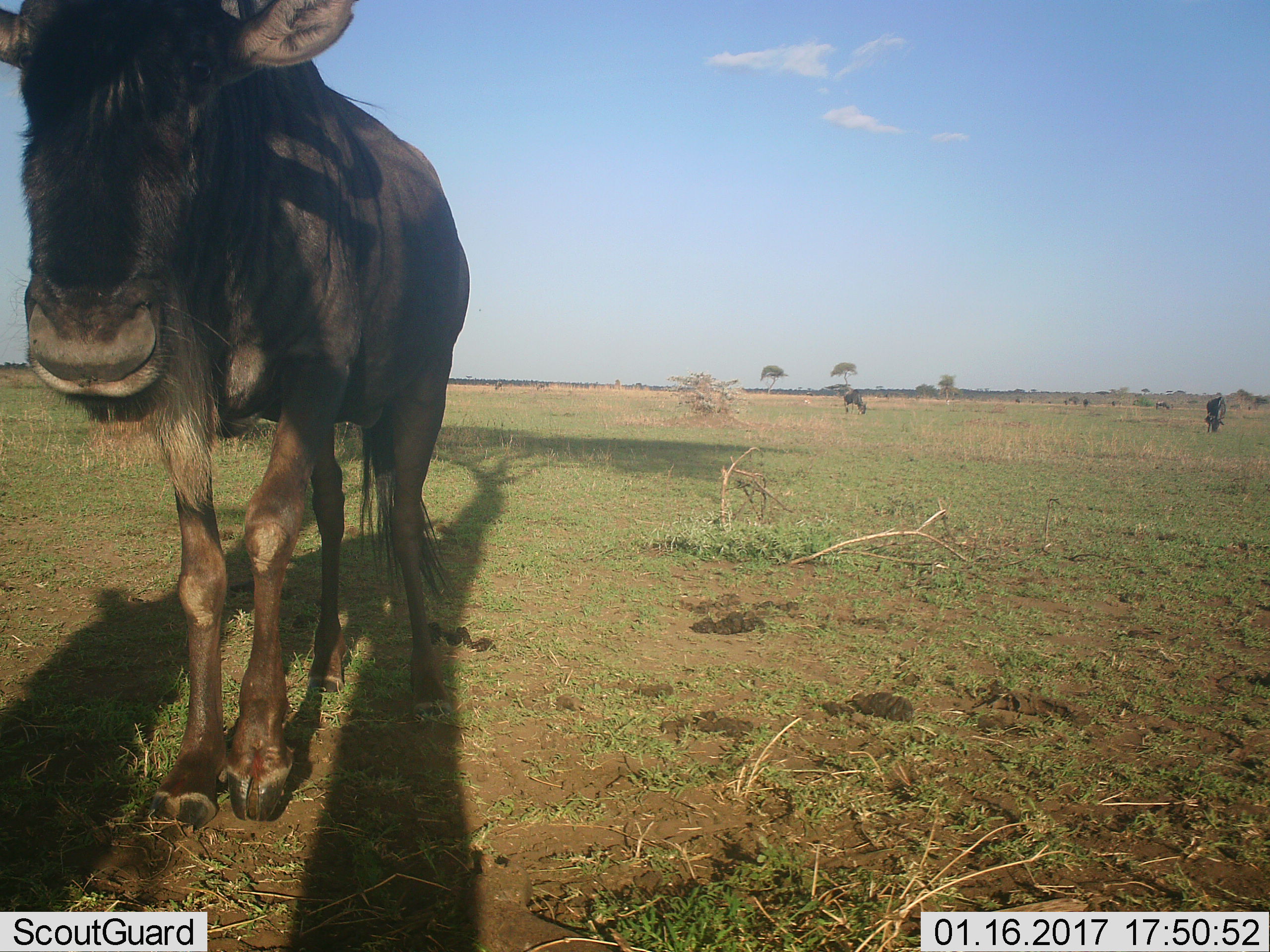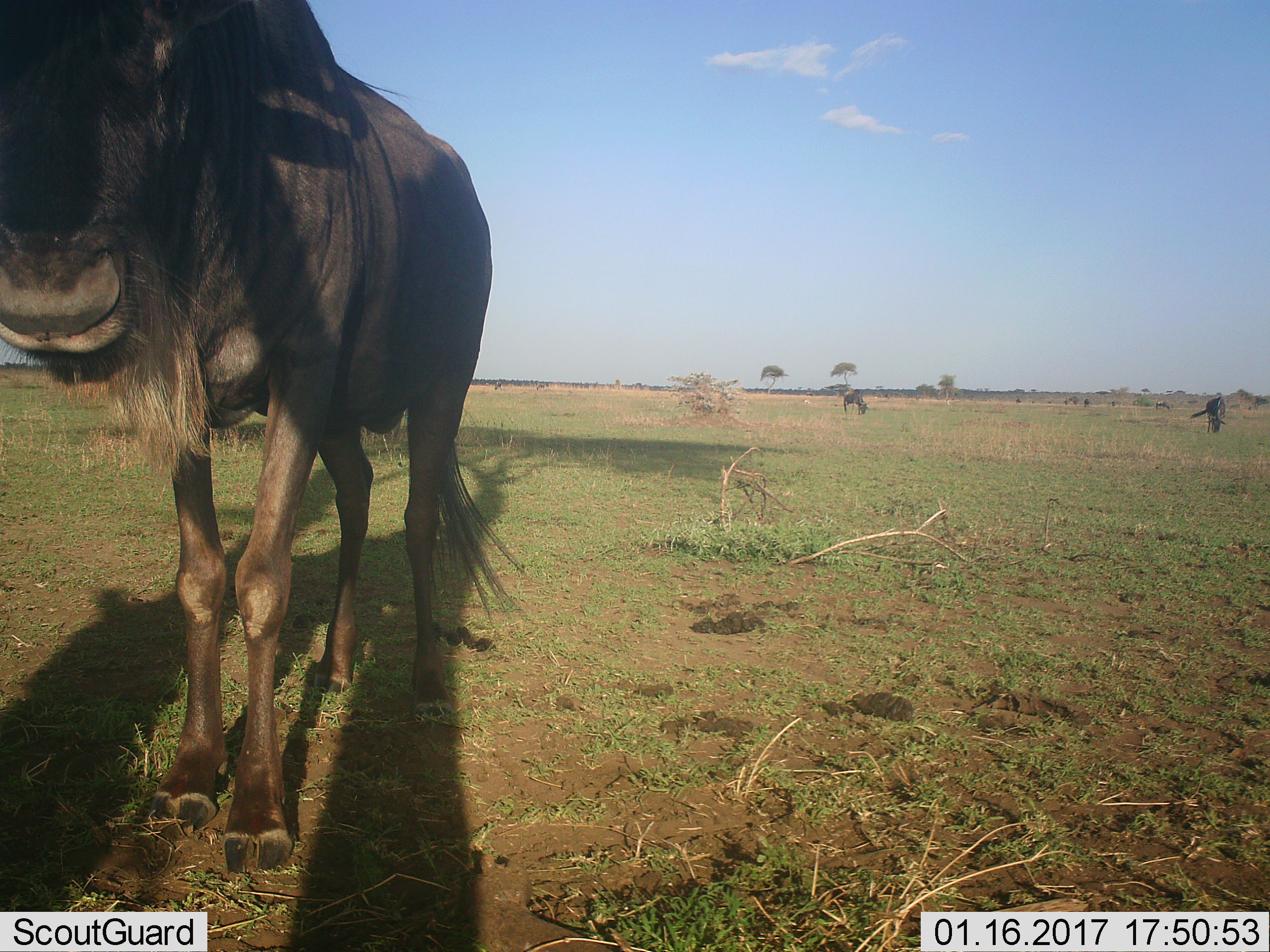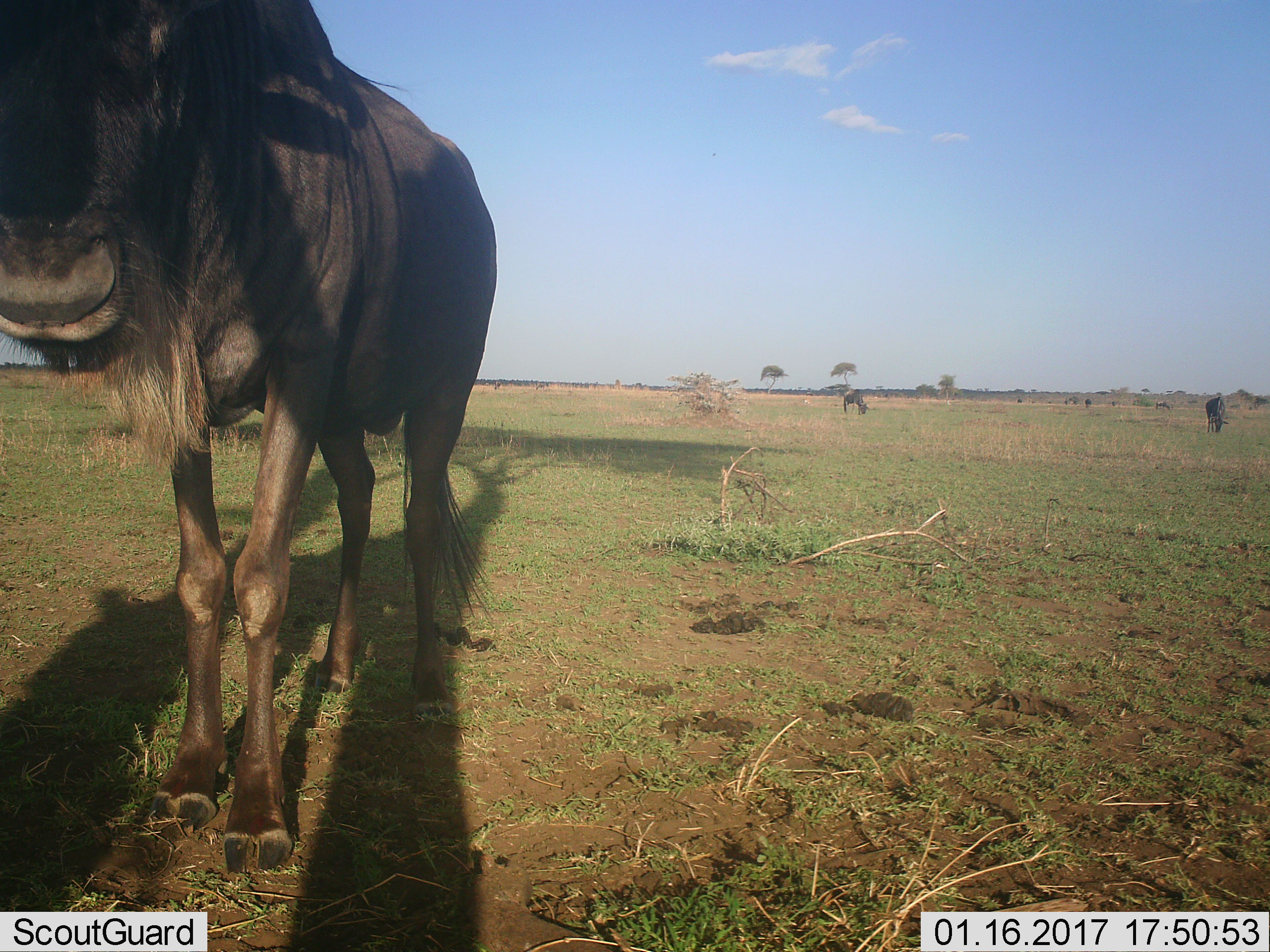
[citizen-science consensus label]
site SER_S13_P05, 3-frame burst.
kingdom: Animalia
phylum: Chordata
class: Mammalia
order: Artiodactyla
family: Bovidae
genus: Connochaetes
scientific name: Connochaetes taurinus taurinus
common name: blue wildebeest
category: wildebeestblue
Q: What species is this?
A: Wildebeestblue (blue wildebeest) (Connochaetes taurinus taurinus).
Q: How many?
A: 1.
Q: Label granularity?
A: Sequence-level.